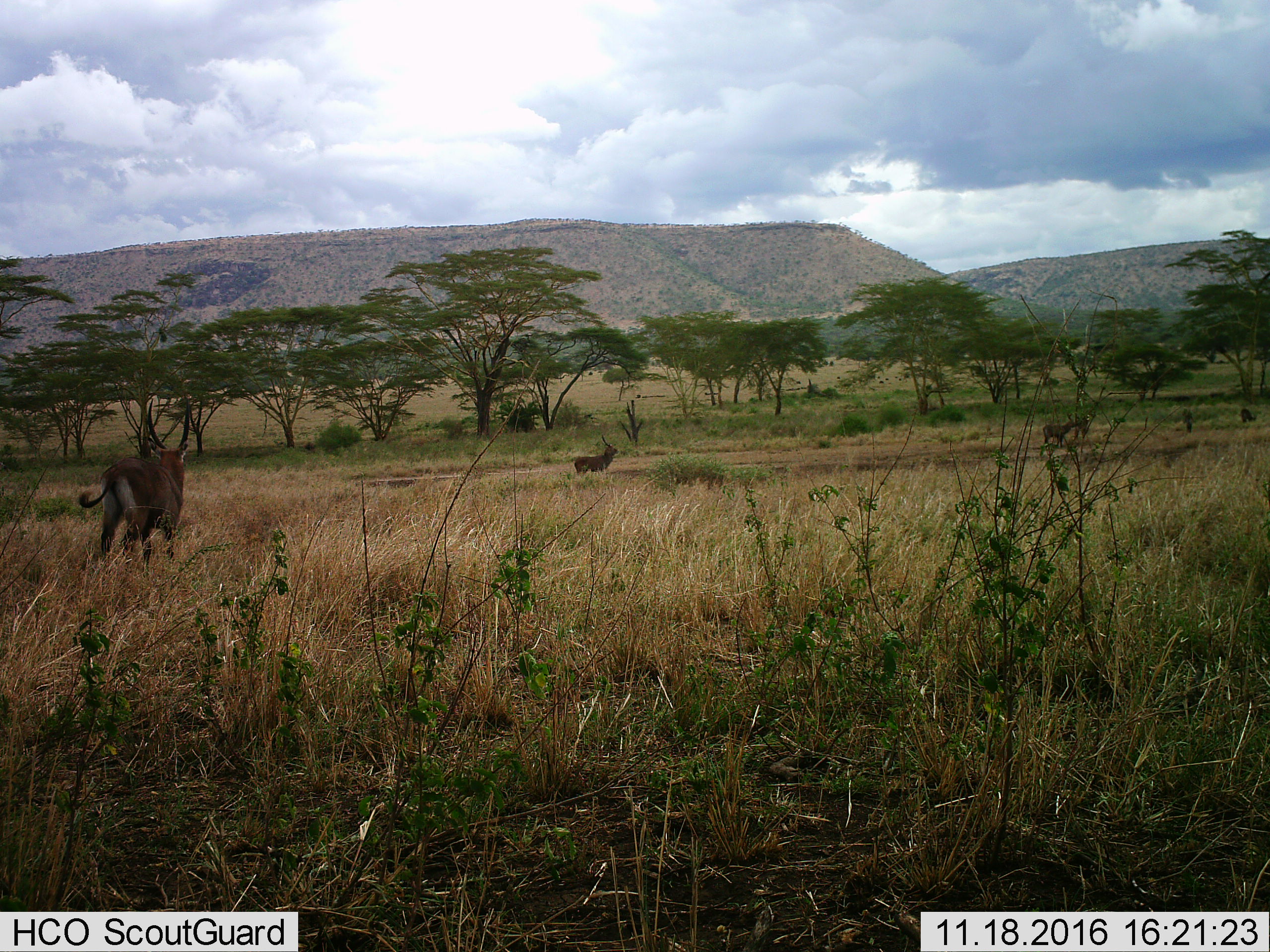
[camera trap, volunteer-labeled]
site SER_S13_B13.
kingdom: Animalia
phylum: Chordata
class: Mammalia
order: Artiodactyla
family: Bovidae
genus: Kobus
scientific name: Kobus ellipsiprymnus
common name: waterbuck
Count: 5.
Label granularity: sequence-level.